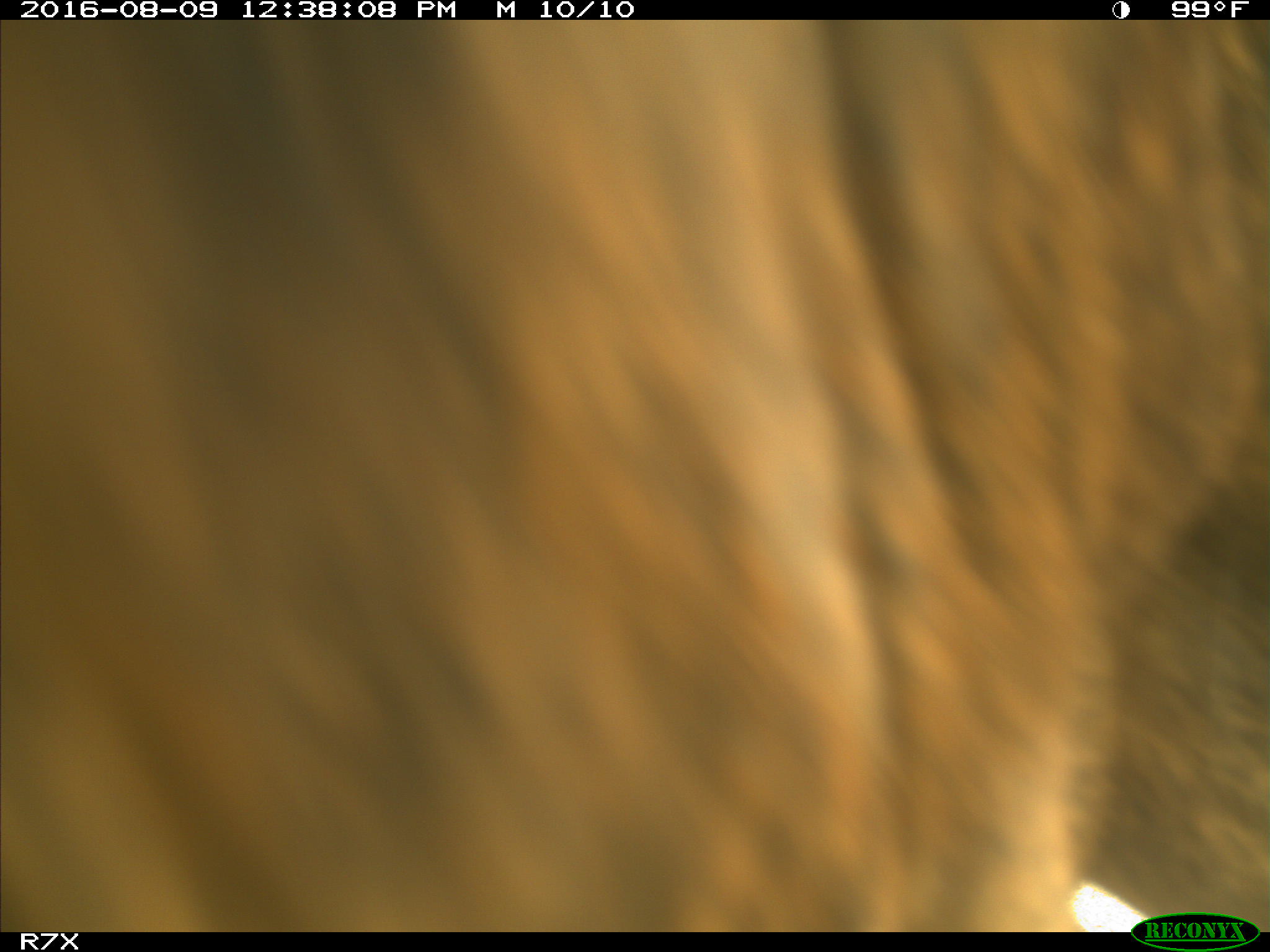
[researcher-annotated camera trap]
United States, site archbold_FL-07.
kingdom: Animalia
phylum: Chordata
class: Mammalia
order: Artiodactyla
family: Bovidae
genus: Bos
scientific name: Bos taurus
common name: domestic cow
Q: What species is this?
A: Bos taurus (domestic cow).